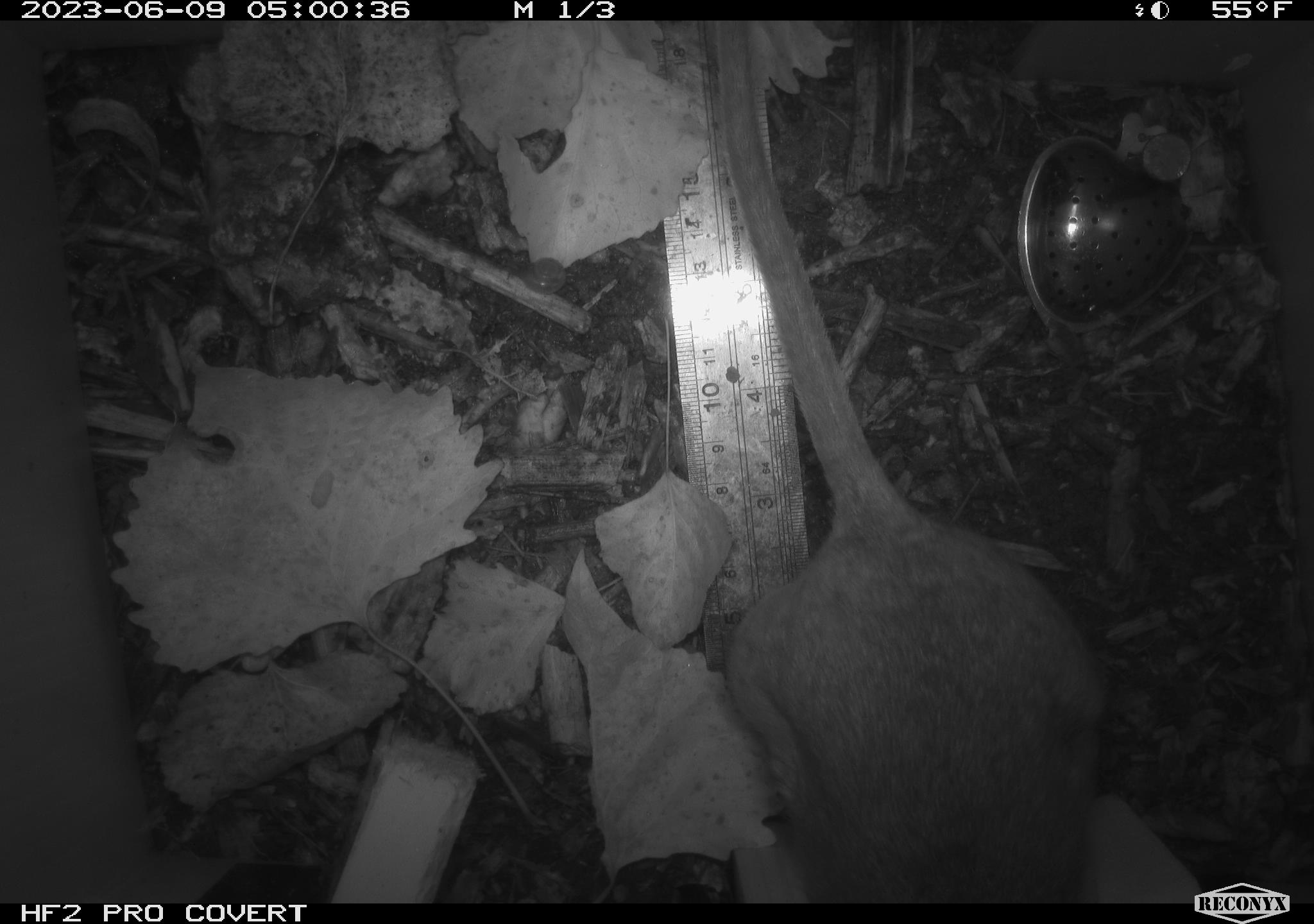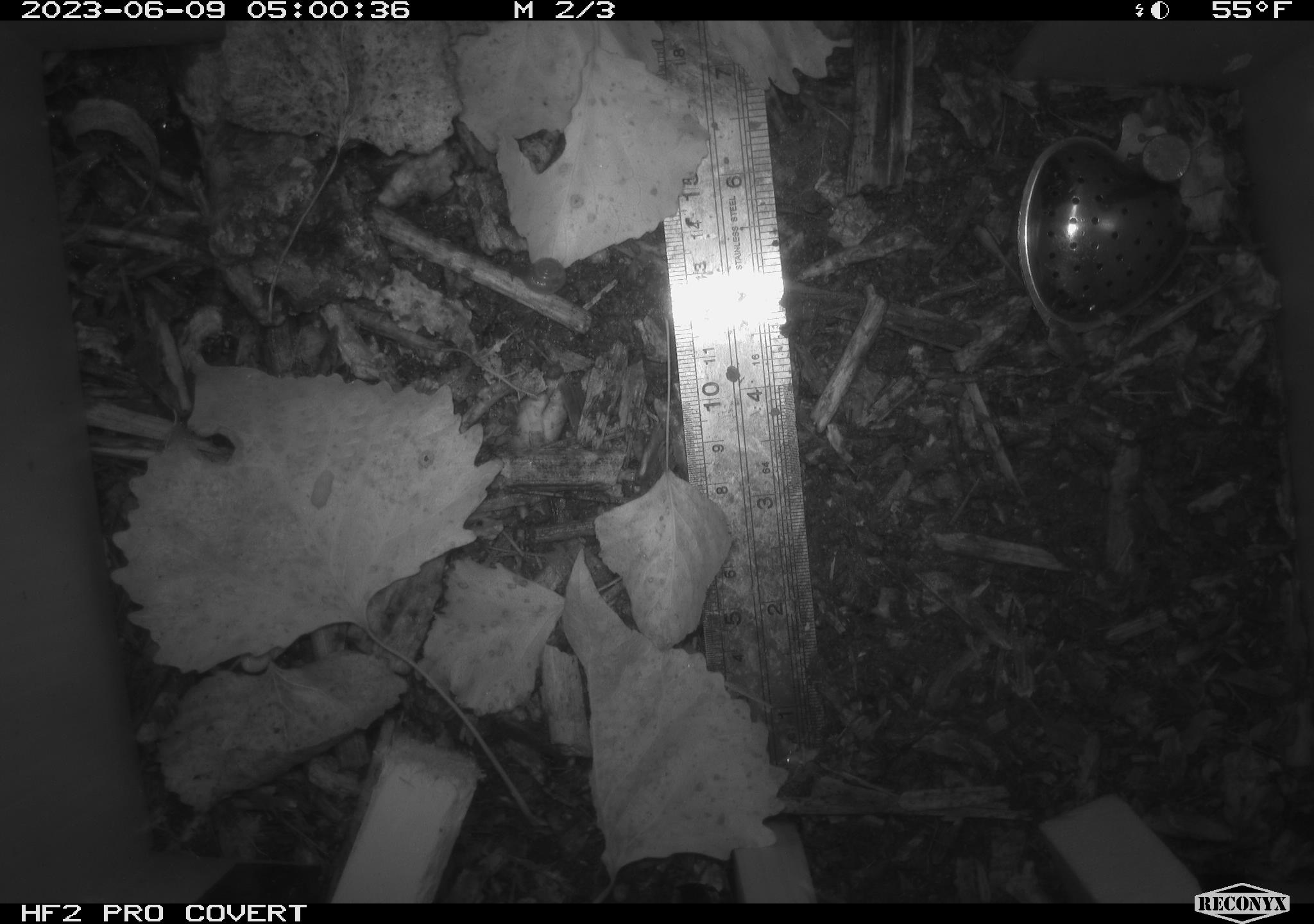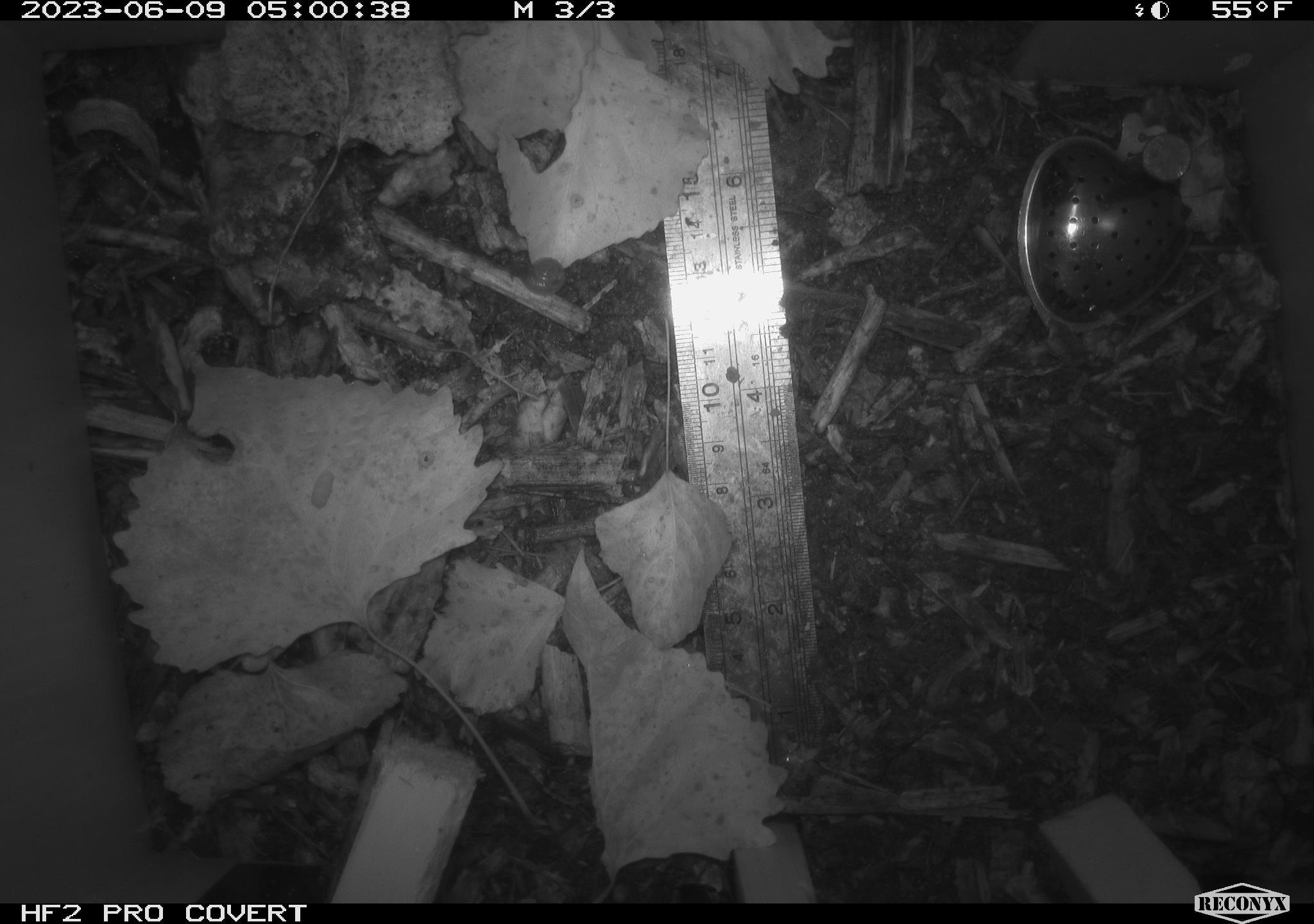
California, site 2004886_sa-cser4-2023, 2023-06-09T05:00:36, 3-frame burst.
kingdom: Animalia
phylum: Chordata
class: Mammalia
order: Rodentia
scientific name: Rodentia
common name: woodrat or rat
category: woodrat or rat species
Woodrat or rat species (woodrat or rat) (Rodentia).